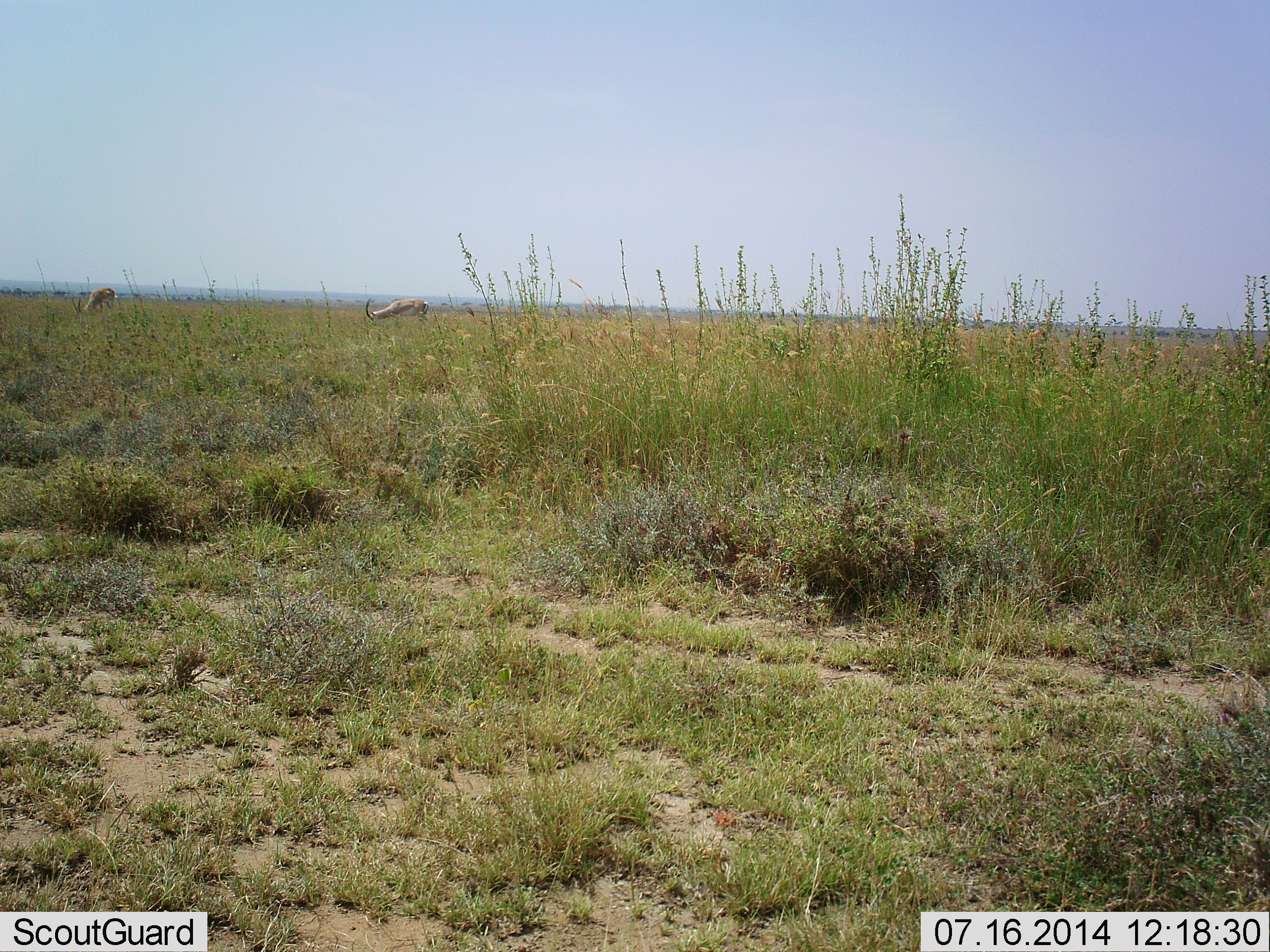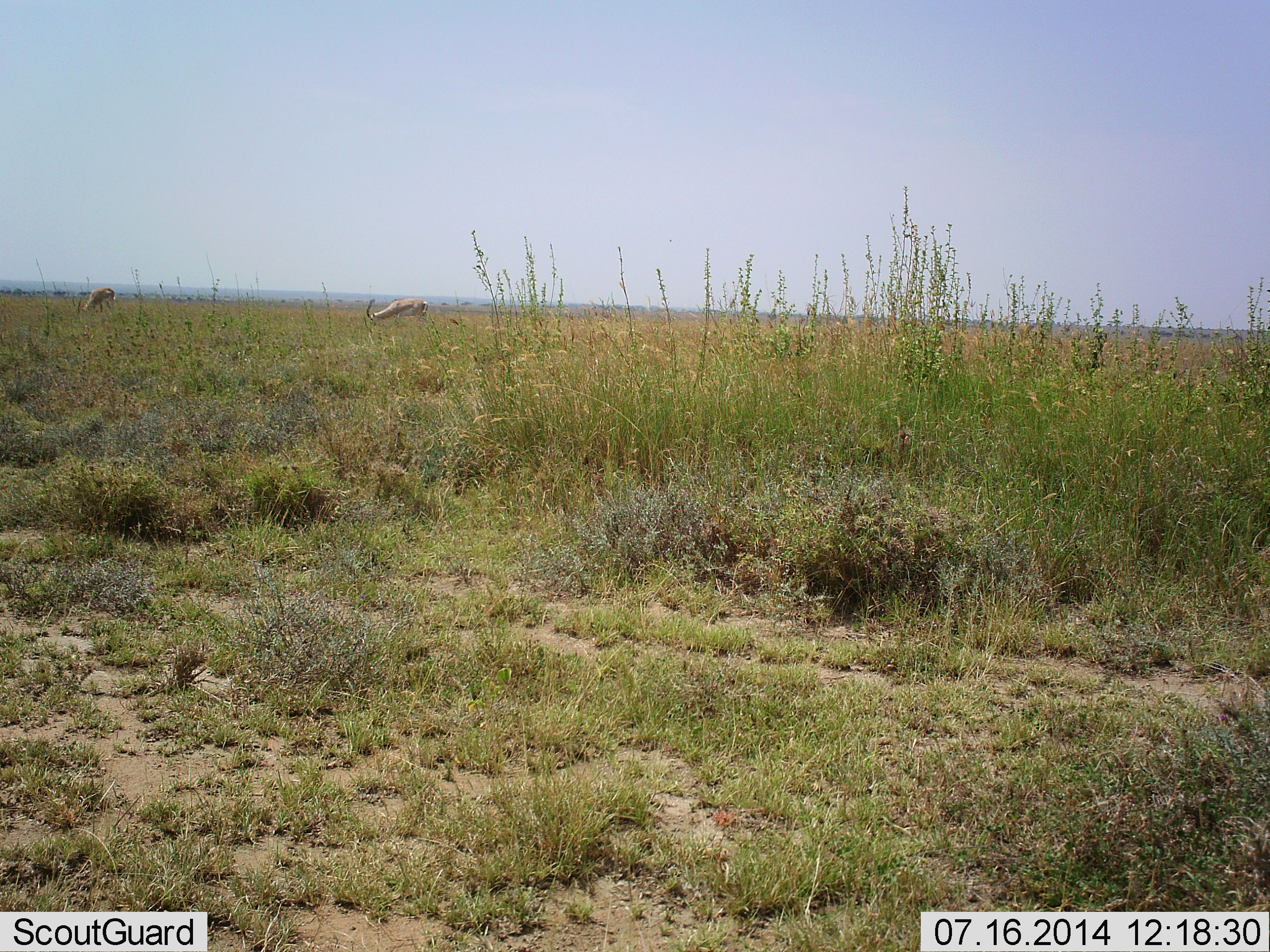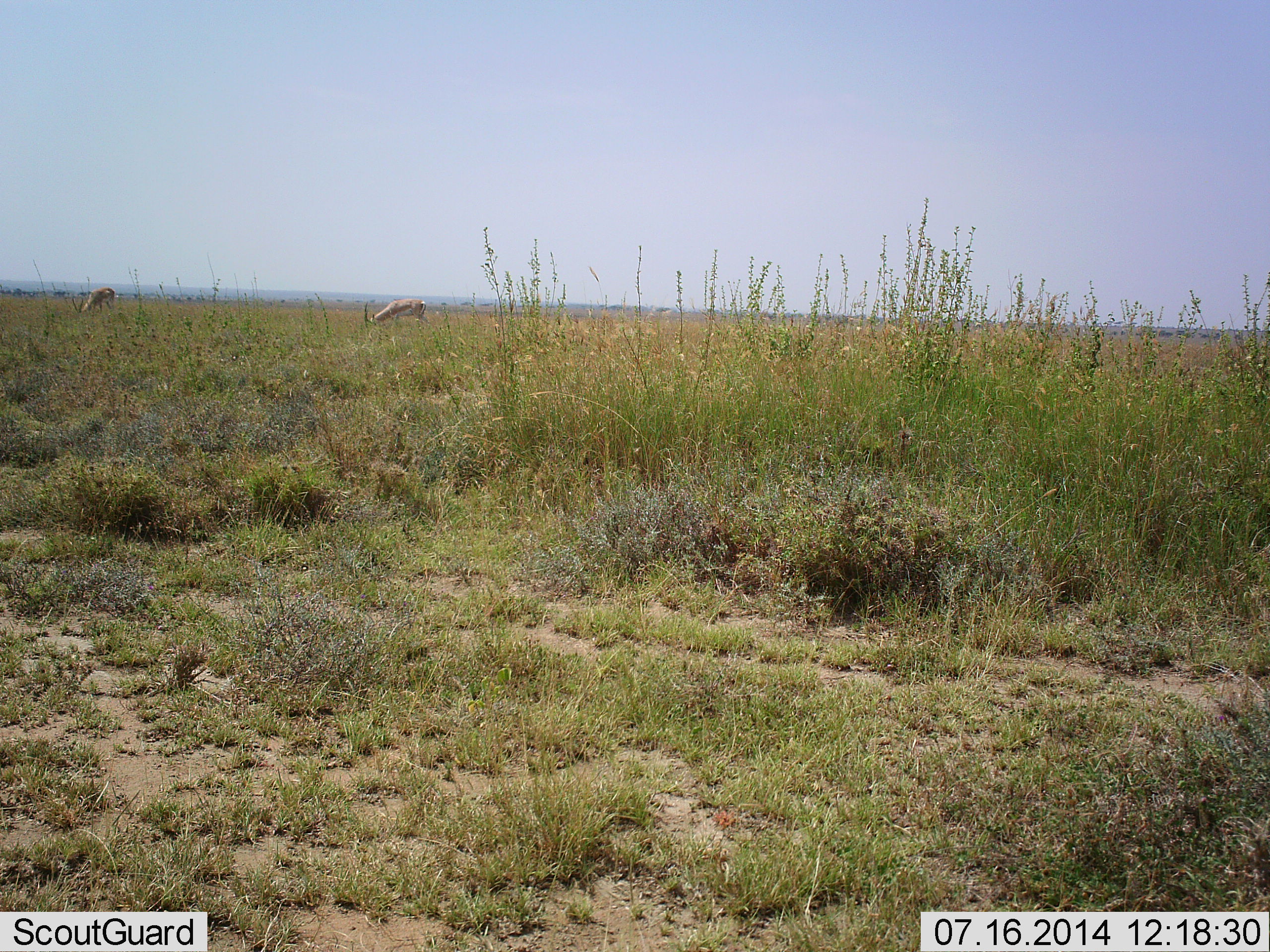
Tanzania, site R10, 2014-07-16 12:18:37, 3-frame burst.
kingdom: Animalia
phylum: Chordata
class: Mammalia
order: Artiodactyla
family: Bovidae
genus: Nanger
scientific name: Nanger granti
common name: grant's gazelle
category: gazellegrants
Gazellegrants (grant's gazelle) (Nanger granti), count 2. Behavior (volunteer vote fractions): standing 20%, resting 0%, moving 0%, interacting 0%. Young present (vote fraction): 0%. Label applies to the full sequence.